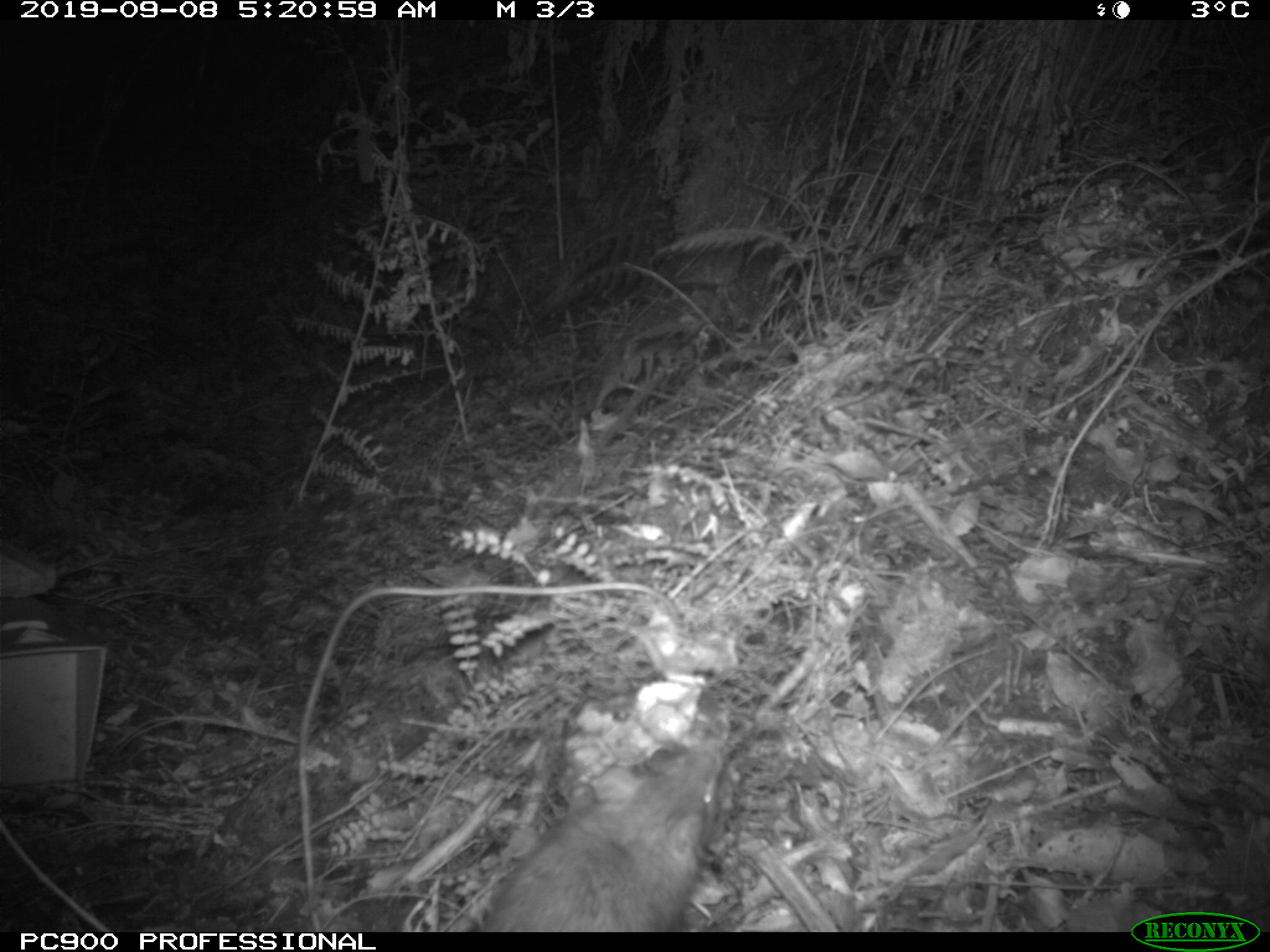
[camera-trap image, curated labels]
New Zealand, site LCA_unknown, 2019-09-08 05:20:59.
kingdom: Animalia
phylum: Chordata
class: Mammalia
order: Rodentia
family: Muridae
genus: Rattus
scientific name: Rattus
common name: rat